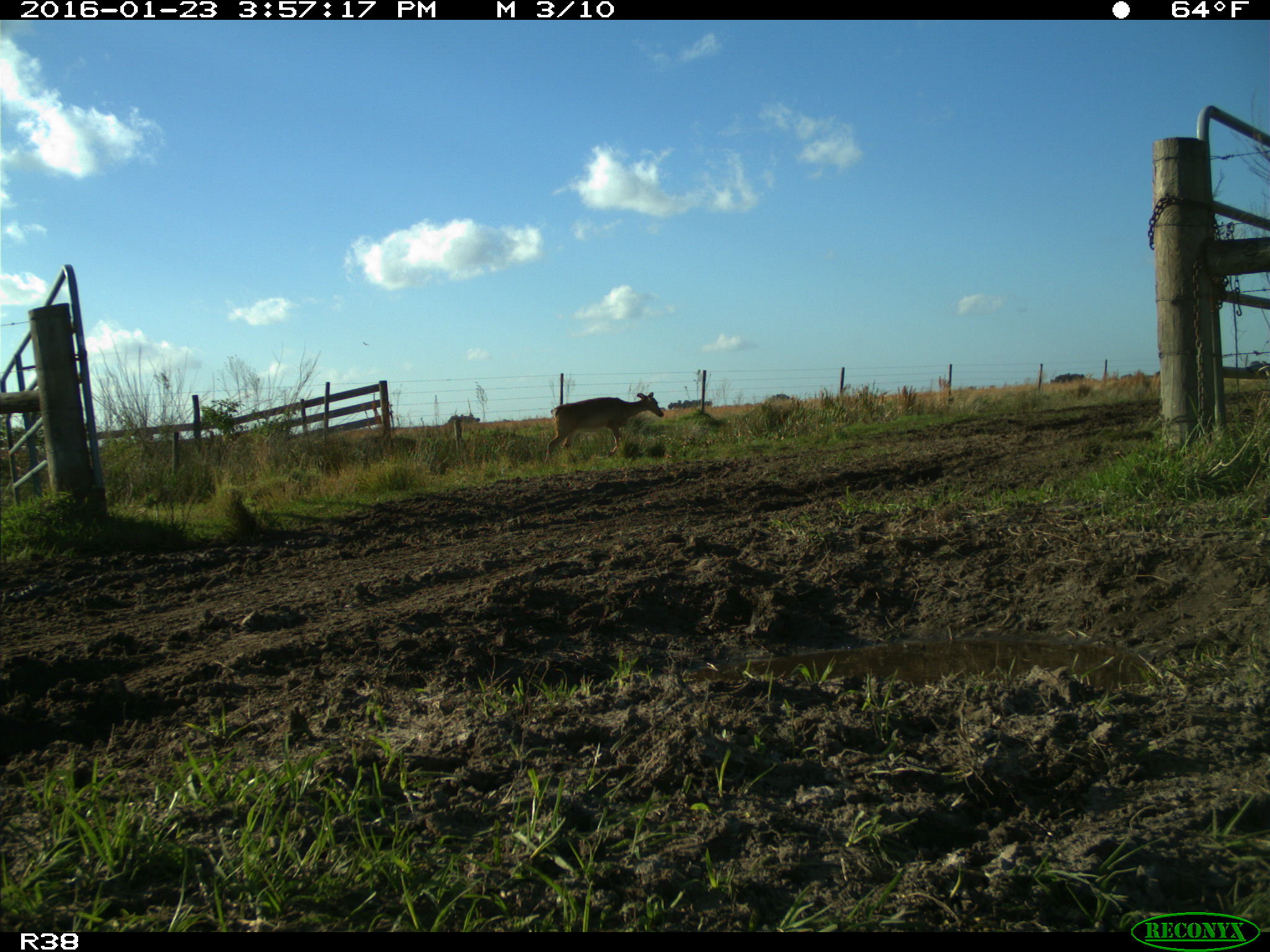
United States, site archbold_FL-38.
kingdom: Animalia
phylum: Chordata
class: Mammalia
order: Artiodactyla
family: Cervidae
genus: Odocoileus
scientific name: Odocoileus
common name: deer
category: unidentified deer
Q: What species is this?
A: Unidentified deer (deer) (Odocoileus).